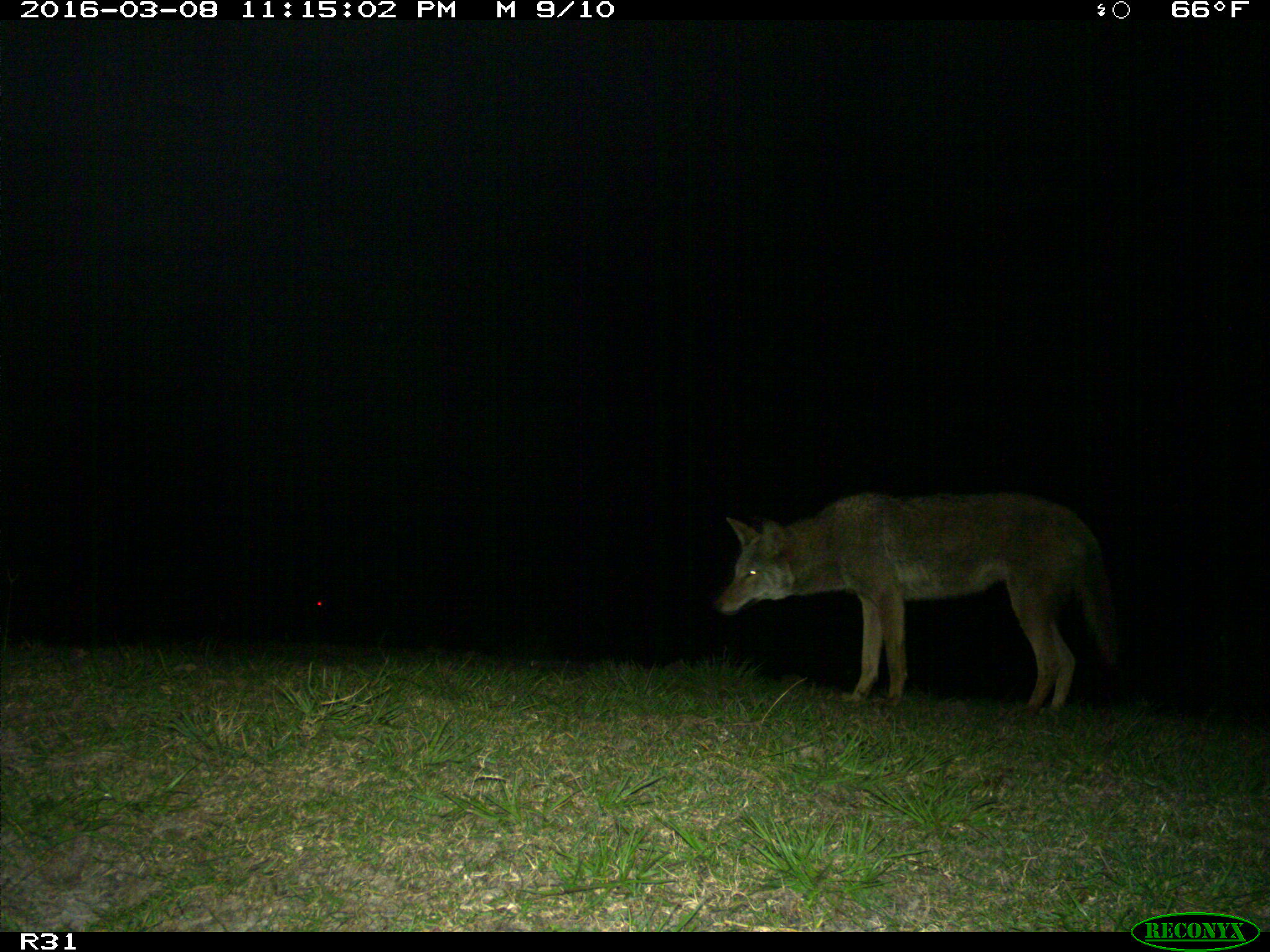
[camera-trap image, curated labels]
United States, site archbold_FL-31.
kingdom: Animalia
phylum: Chordata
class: Mammalia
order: Carnivora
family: Canidae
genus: Canis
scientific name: Canis latrans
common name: coyote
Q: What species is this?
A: Canis latrans (coyote).